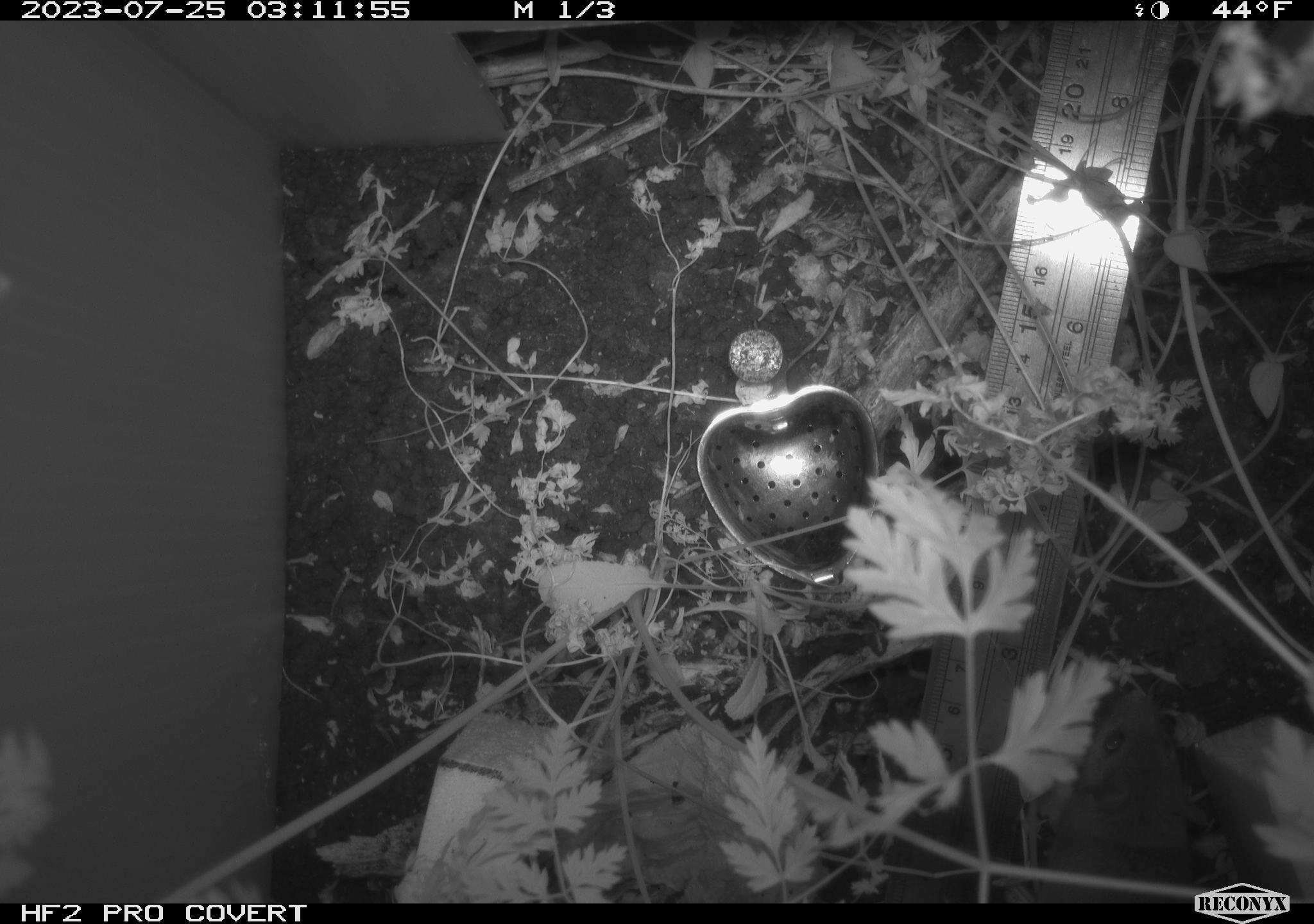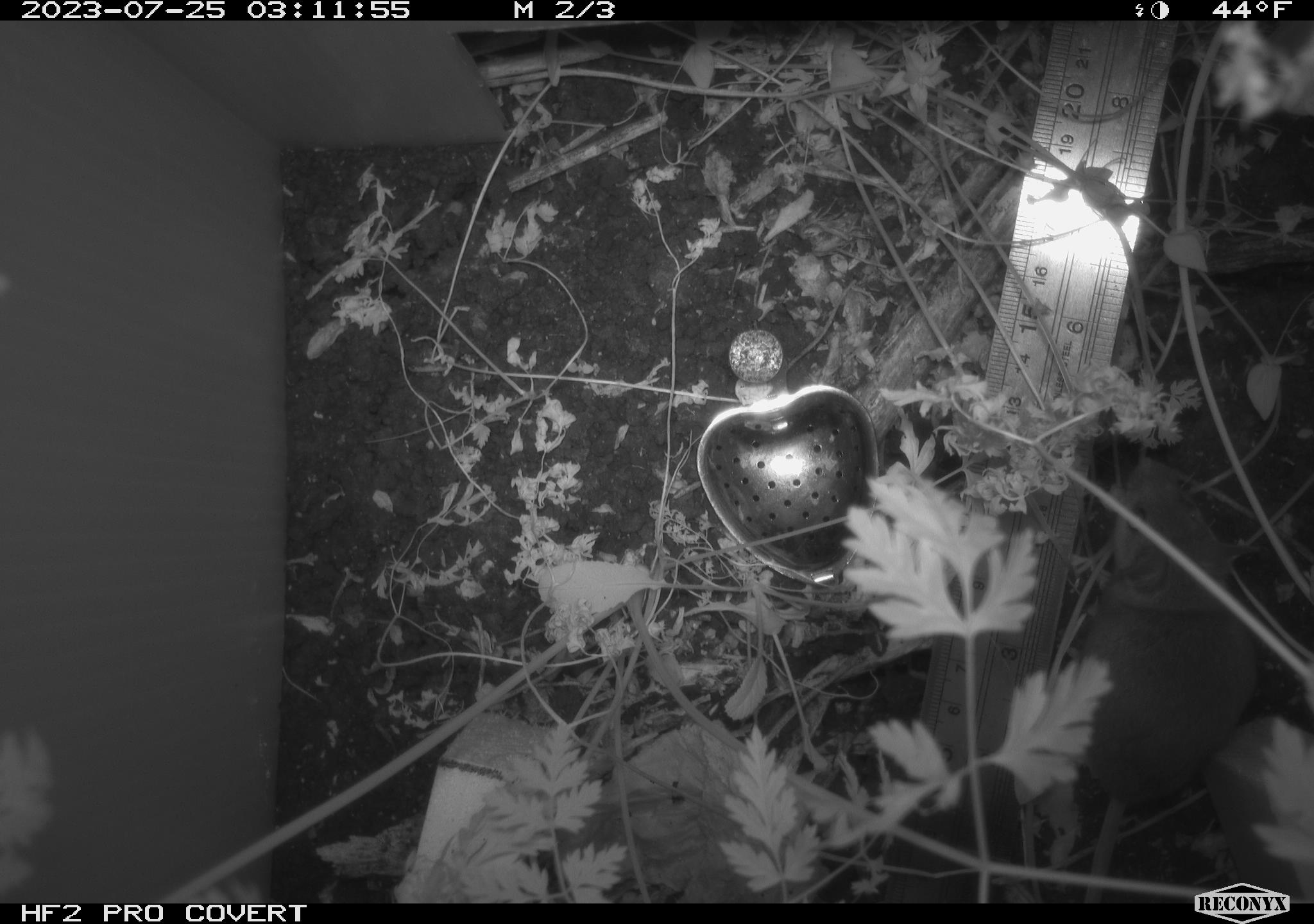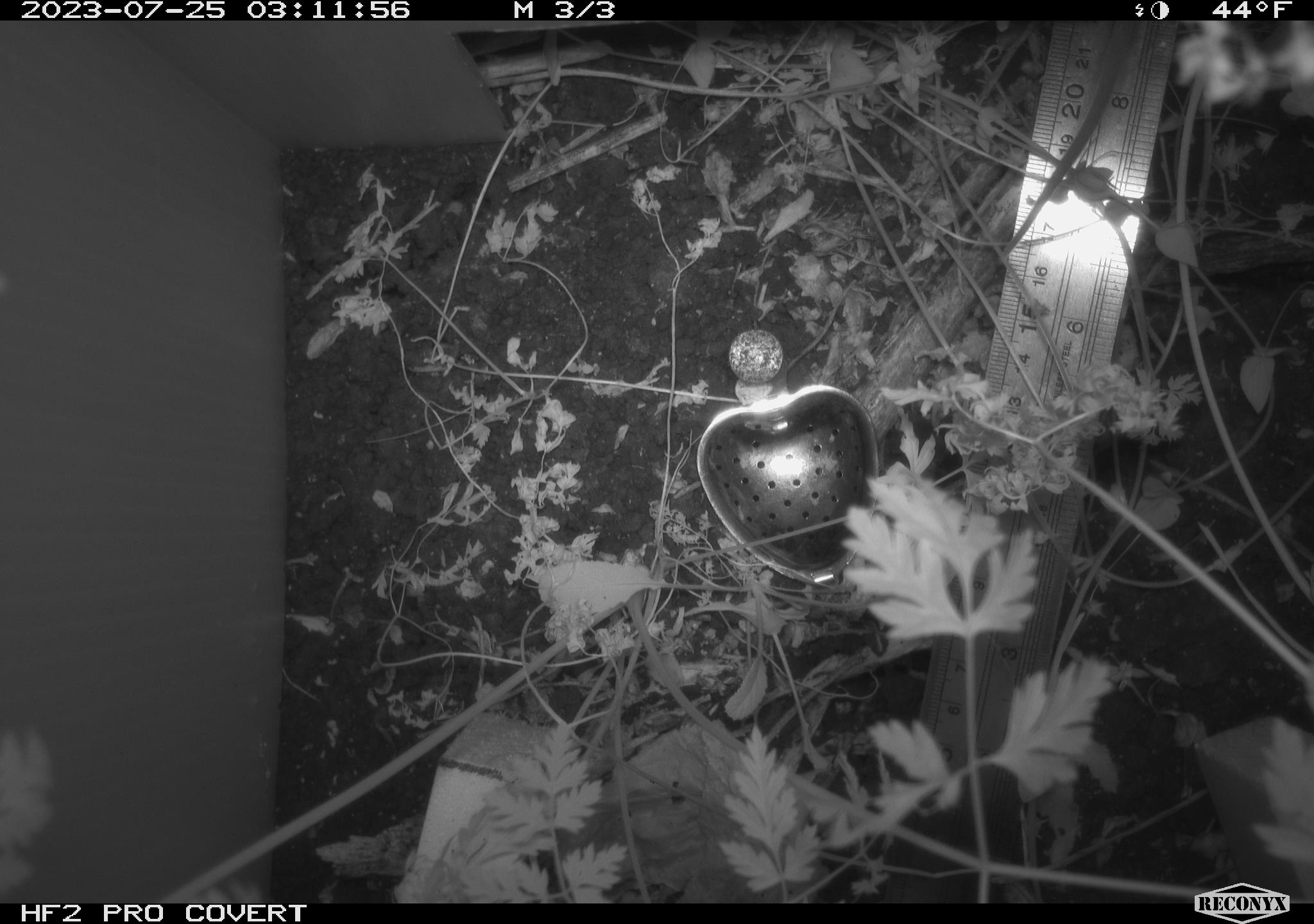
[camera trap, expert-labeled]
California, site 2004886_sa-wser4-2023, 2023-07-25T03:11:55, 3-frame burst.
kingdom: Animalia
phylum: Chordata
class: Mammalia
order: Rodentia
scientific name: Rodentia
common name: mouse species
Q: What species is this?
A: Mouse species (Rodentia).